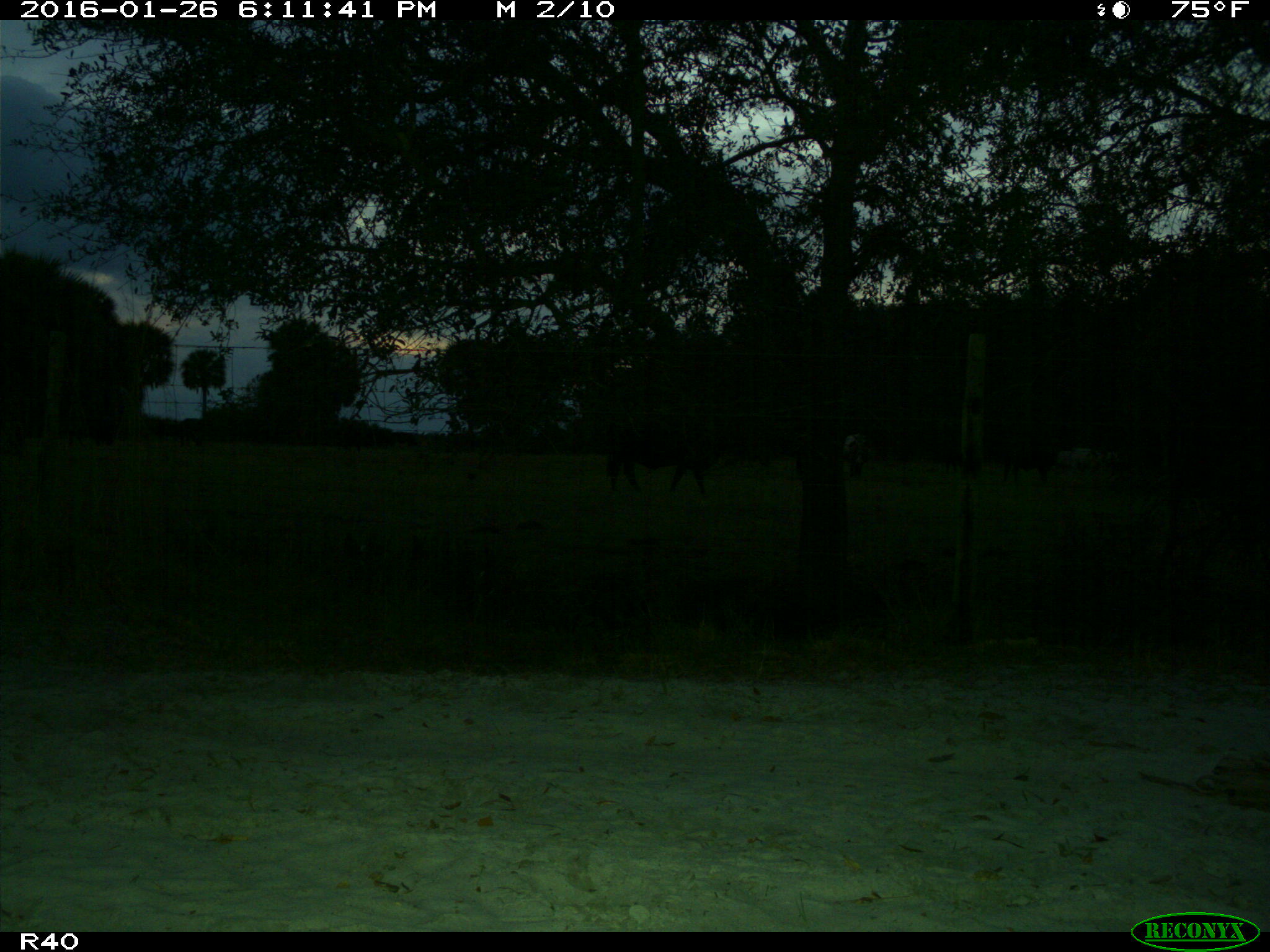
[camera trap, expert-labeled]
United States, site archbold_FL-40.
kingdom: Animalia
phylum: Chordata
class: Mammalia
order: Artiodactyla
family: Bovidae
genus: Bos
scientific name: Bos taurus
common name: domestic cow